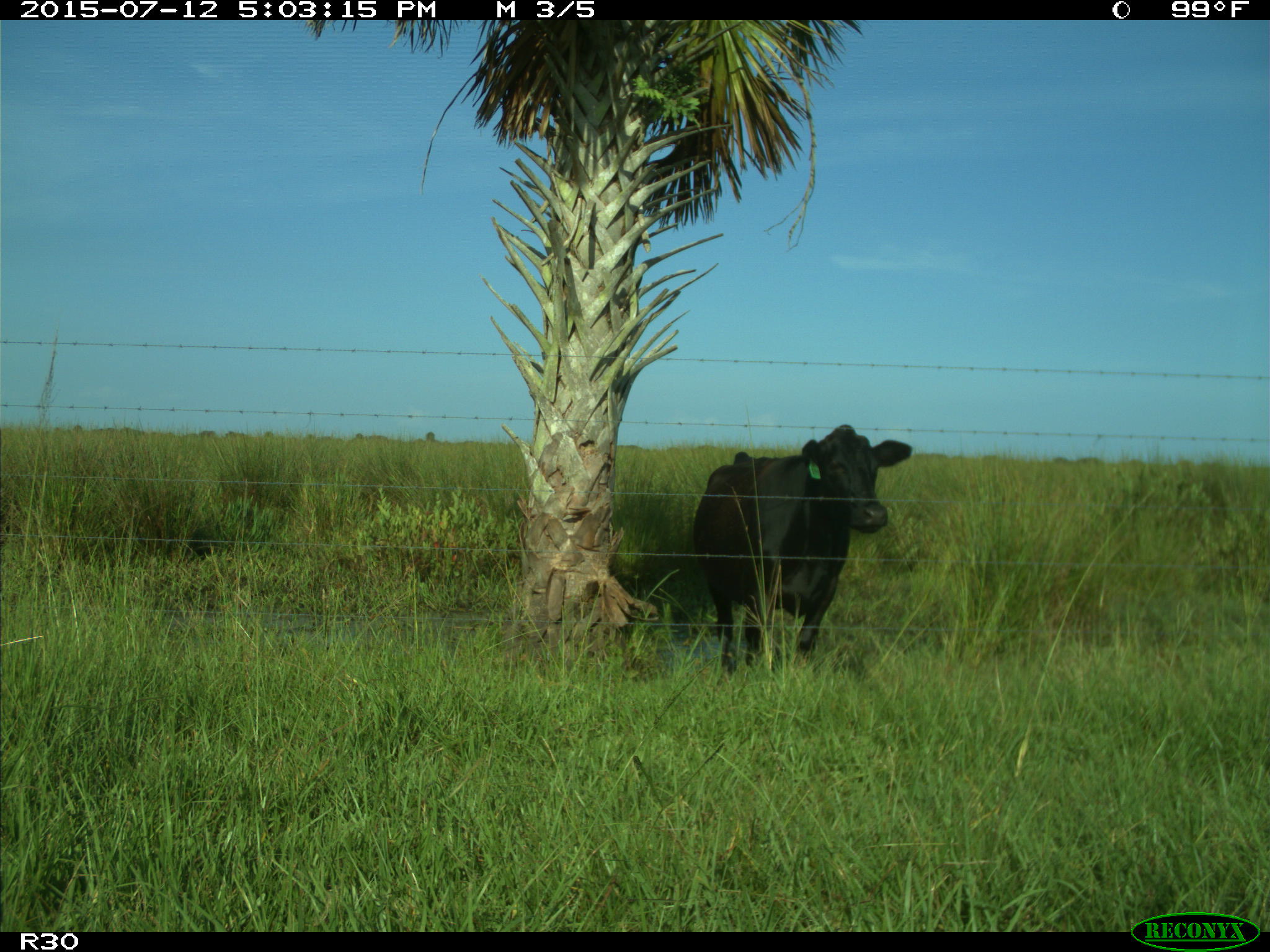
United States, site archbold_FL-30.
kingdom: Animalia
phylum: Chordata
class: Mammalia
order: Artiodactyla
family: Bovidae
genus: Bos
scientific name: Bos taurus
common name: domestic cow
Bos taurus (domestic cow).